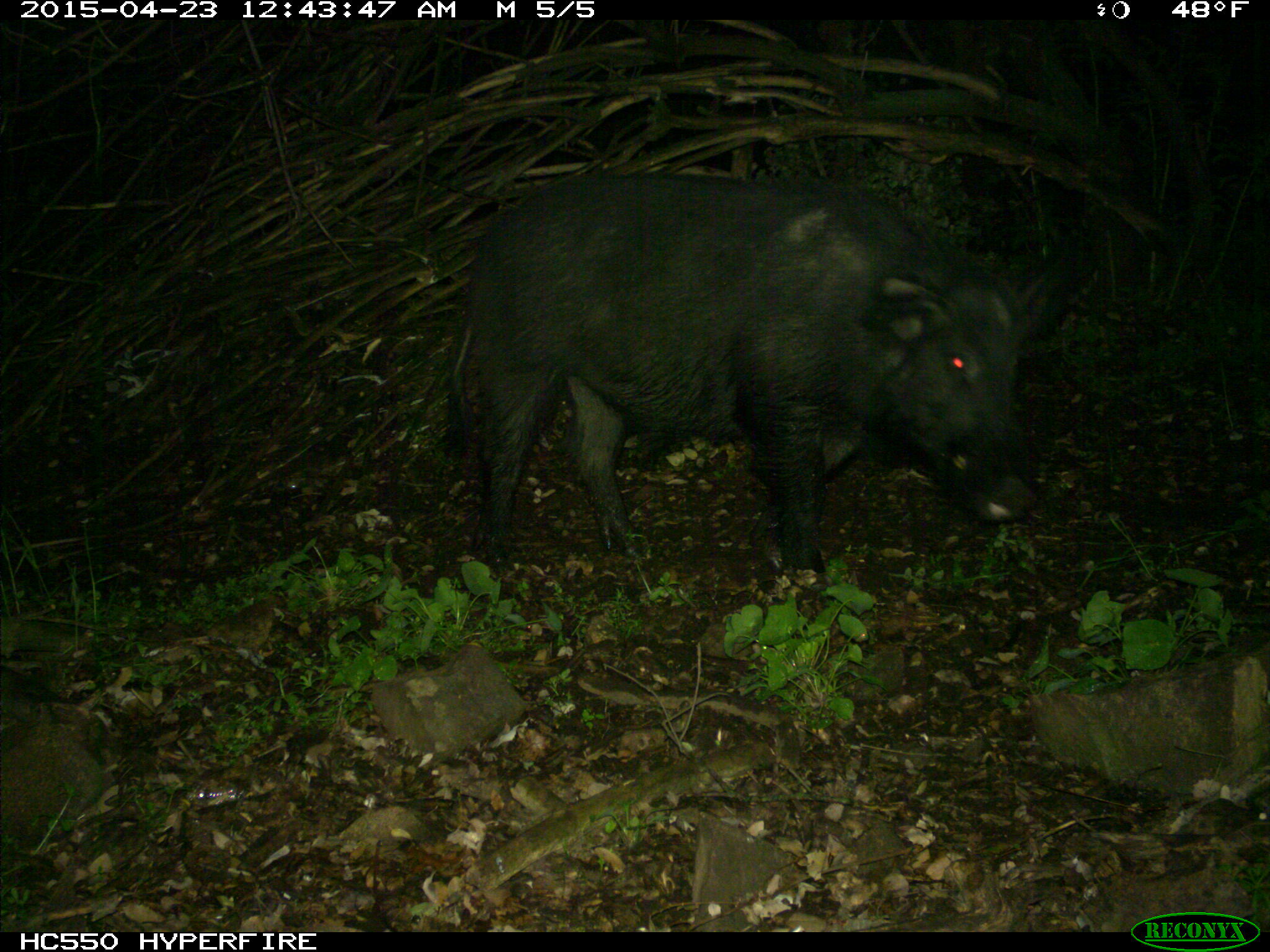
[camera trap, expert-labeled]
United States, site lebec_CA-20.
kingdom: Animalia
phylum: Chordata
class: Mammalia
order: Artiodactyla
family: Suidae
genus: Sus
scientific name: Sus scrofa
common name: wild boar